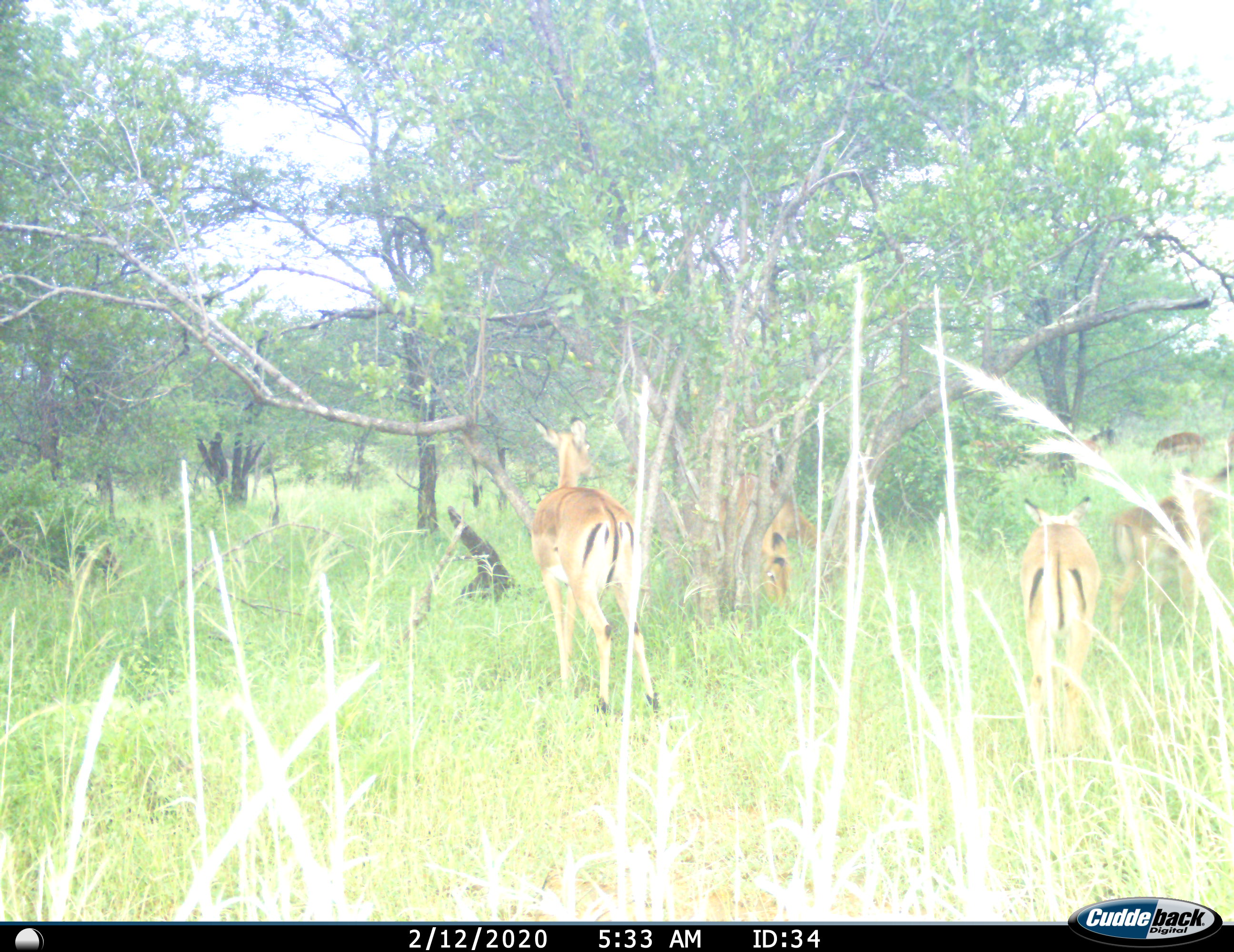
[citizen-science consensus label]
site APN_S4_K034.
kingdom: Animalia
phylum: Chordata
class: Mammalia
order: Artiodactyla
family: Bovidae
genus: Aepyceros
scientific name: Aepyceros melampus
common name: impala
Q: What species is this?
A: Impala (Aepyceros melampus).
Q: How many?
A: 7.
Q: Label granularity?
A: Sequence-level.